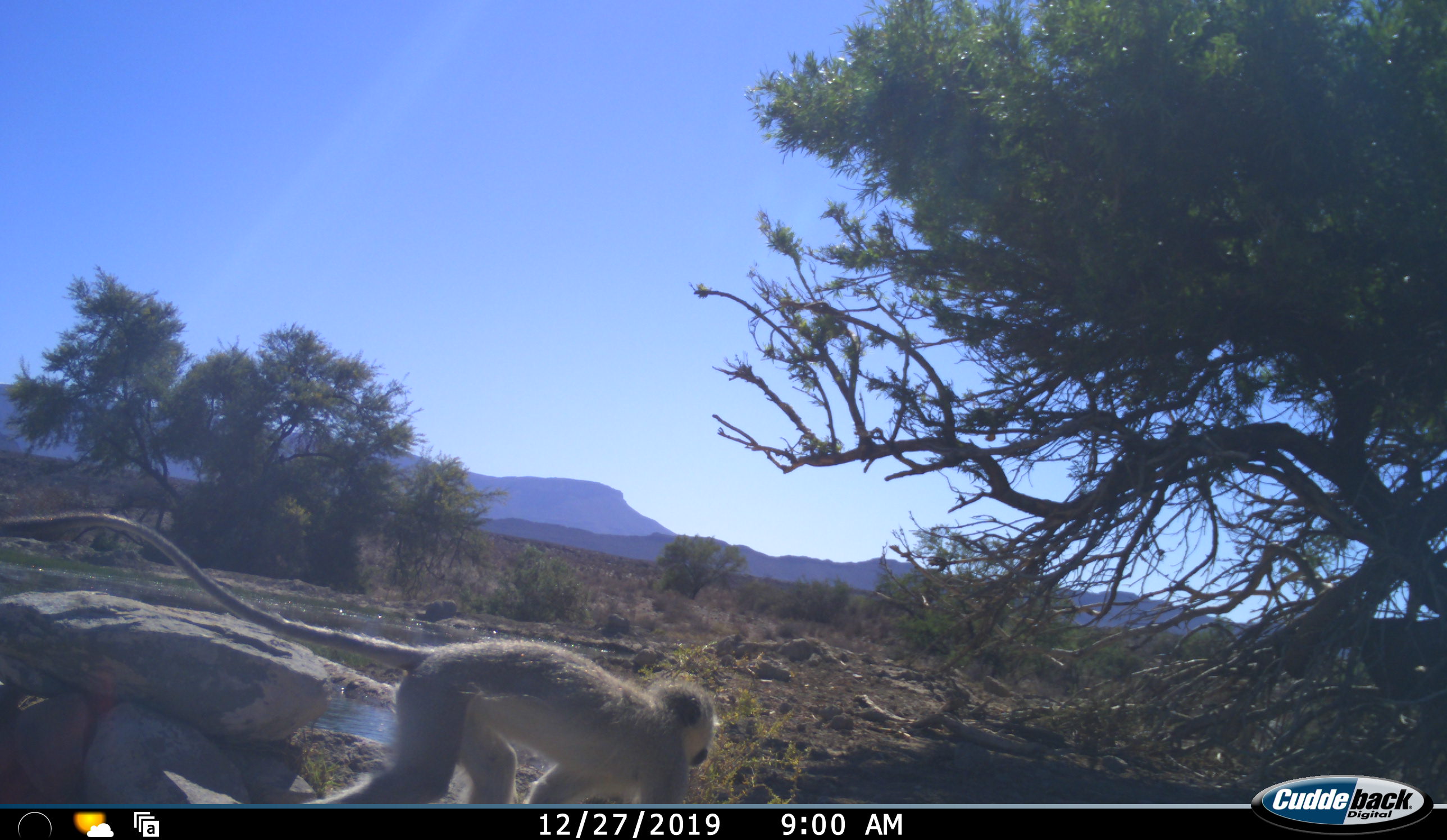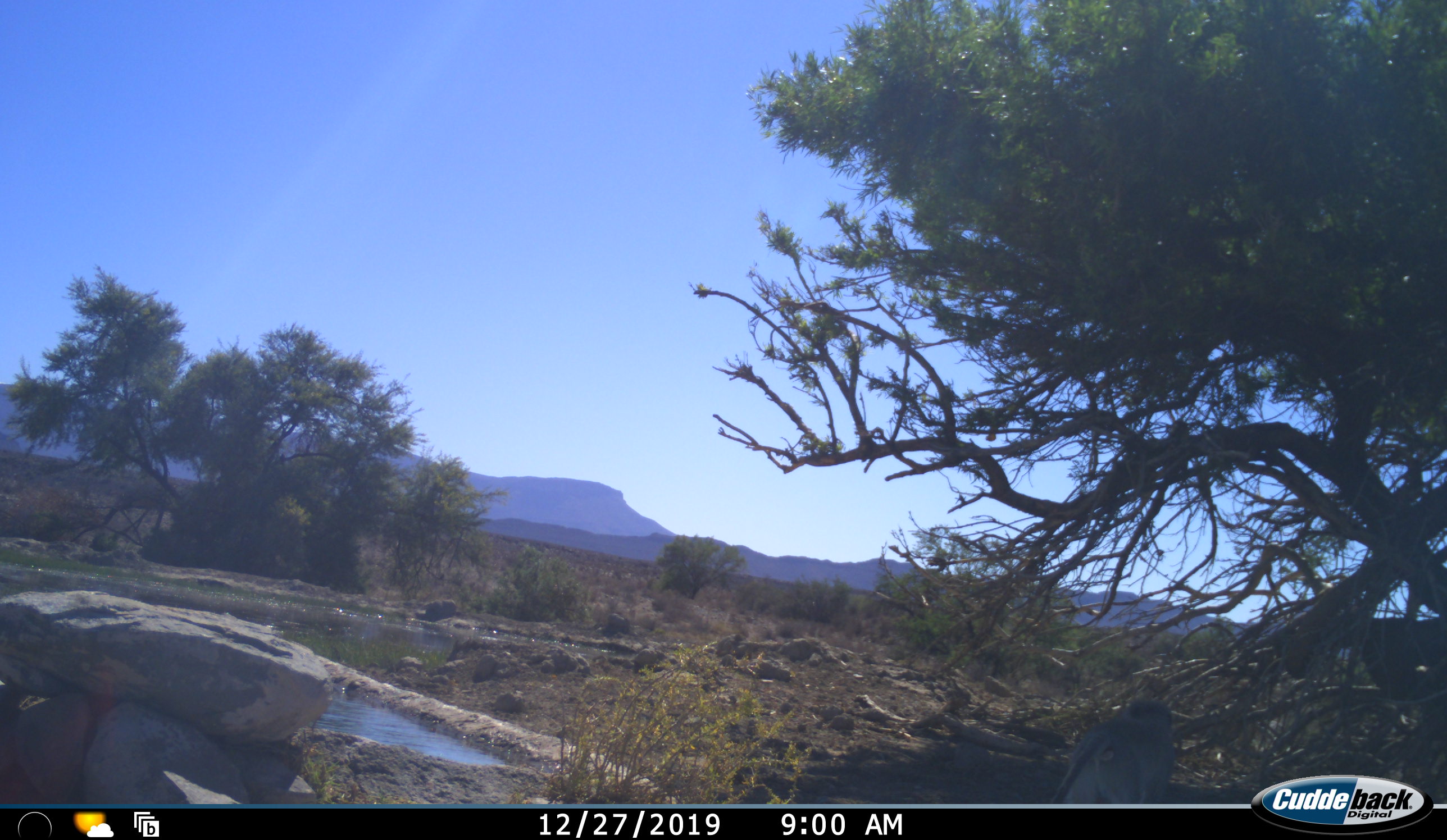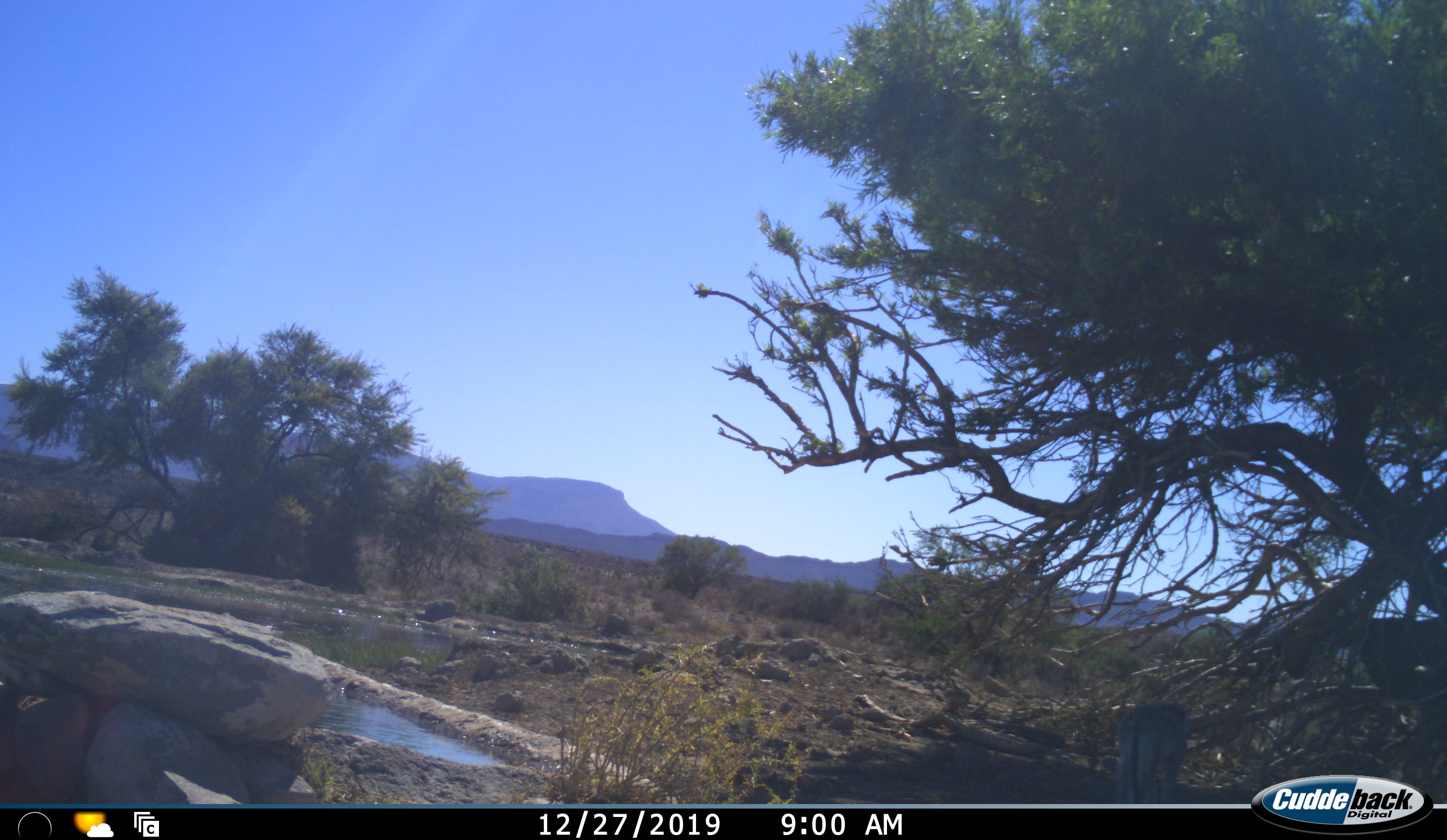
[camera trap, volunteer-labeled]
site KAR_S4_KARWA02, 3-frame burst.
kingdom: Animalia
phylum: Chordata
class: Mammalia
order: Primates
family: Cercopithecidae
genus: Chlorocebus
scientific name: Chlorocebus pygerythrus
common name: vervet monkey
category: monkeyvervet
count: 1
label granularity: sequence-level